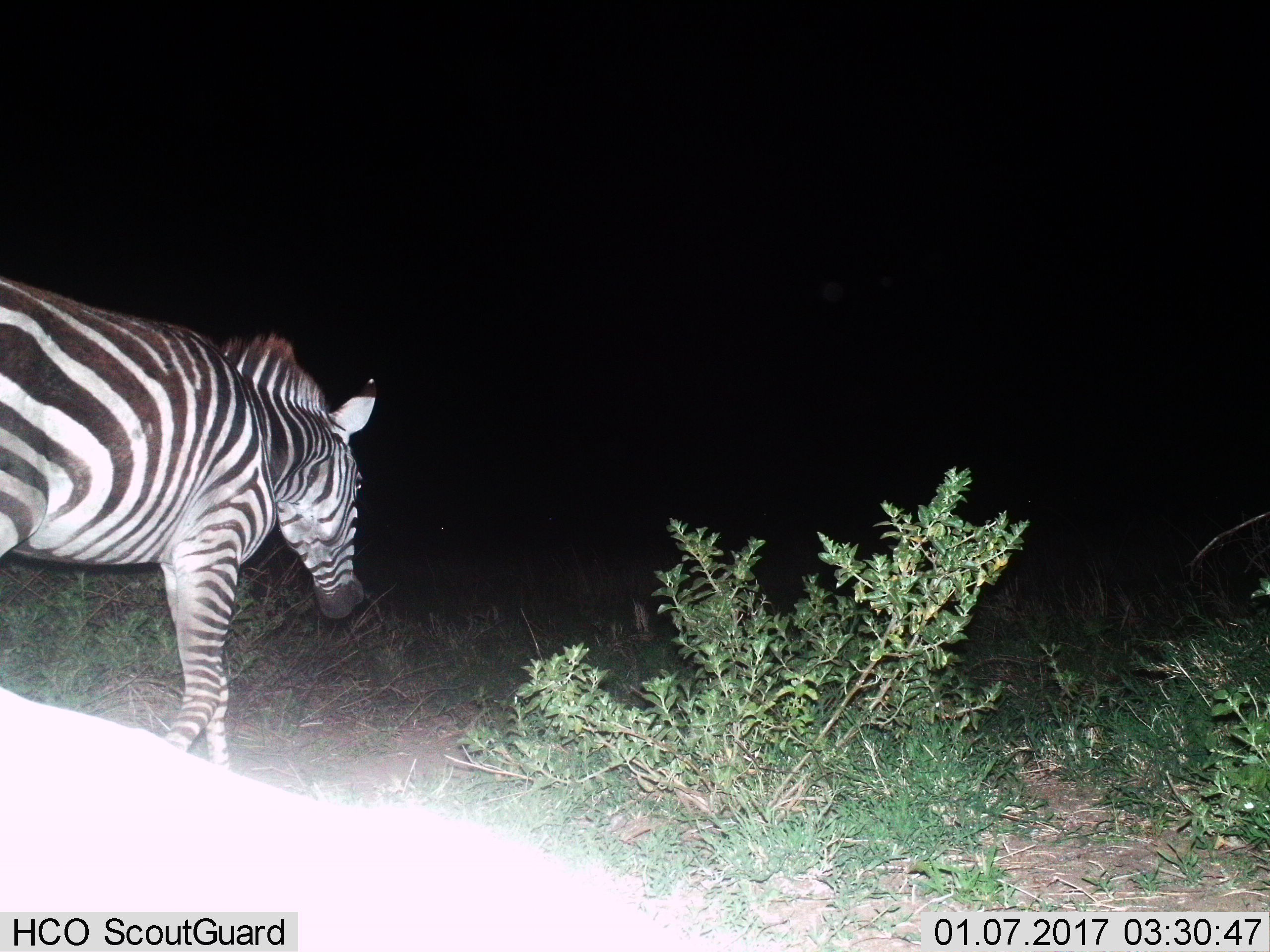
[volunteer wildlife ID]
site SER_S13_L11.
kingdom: Animalia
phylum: Chordata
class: Mammalia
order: Perissodactyla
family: Equidae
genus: Equus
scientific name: Equus quagga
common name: plains zebra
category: zebraplains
Zebraplains (plains zebra) (Equus quagga), count 1. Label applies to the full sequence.